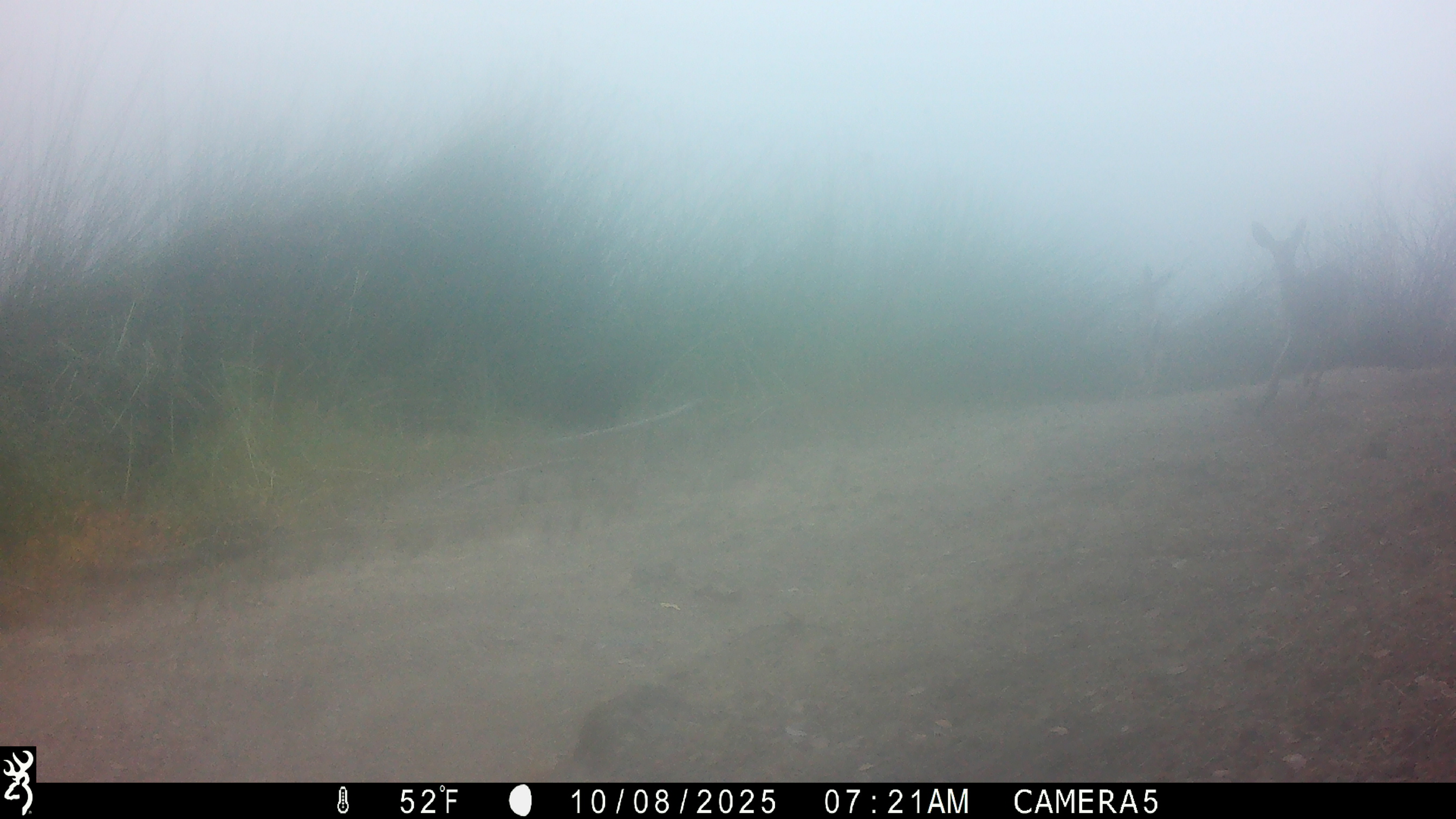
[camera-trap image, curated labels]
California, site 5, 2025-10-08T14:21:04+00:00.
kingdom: Animalia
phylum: Chordata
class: Mammalia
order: Artiodactyla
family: Cervidae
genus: Odocoileus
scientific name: Odocoileus hemionus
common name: mule deer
Mule deer (Odocoileus hemionus).